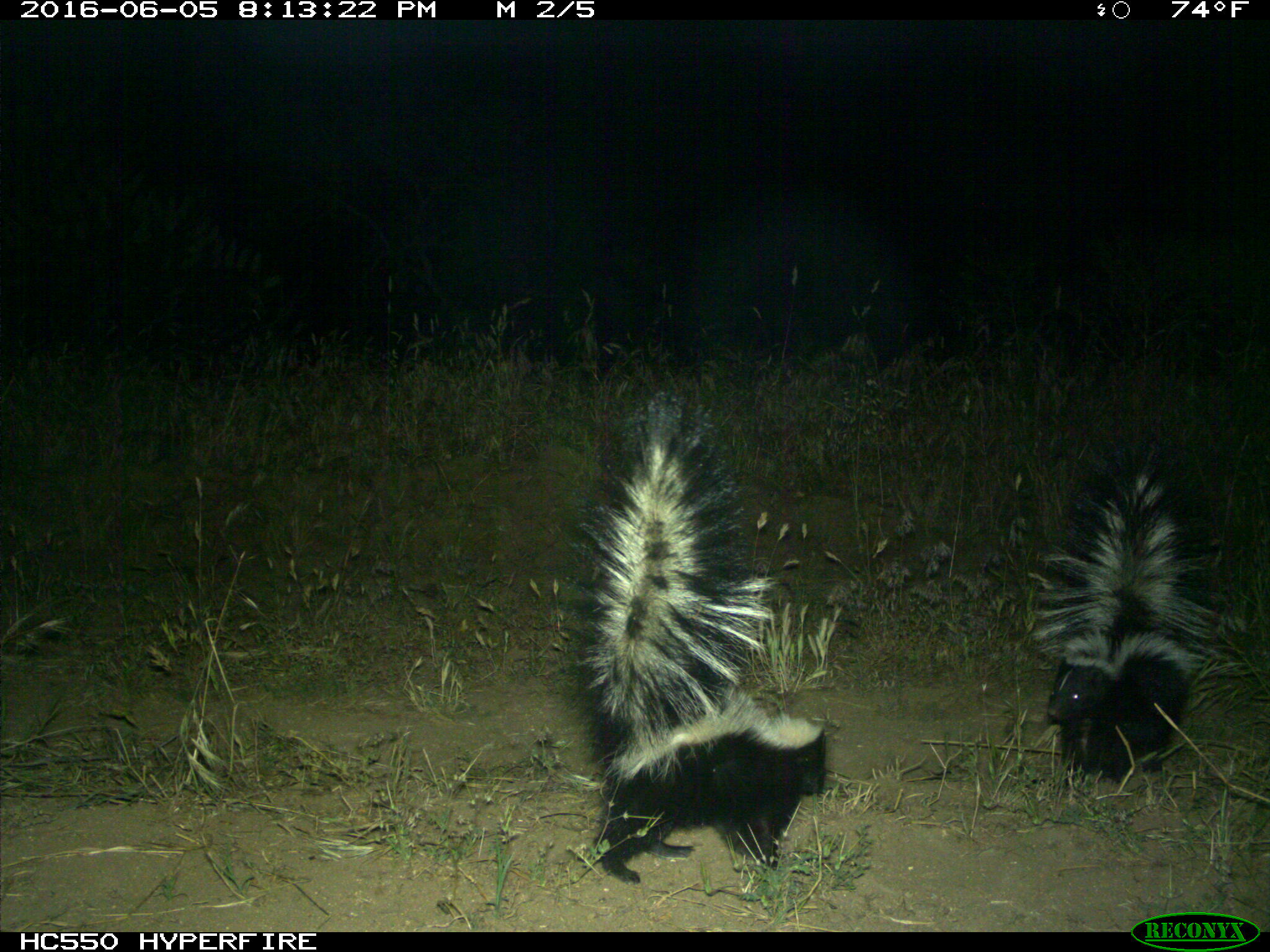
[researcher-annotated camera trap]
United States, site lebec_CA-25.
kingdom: Animalia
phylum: Chordata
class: Mammalia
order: Carnivora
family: Mephitidae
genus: Mephitis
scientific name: Mephitis mephitis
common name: striped skunk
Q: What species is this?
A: Mephitis mephitis (striped skunk).